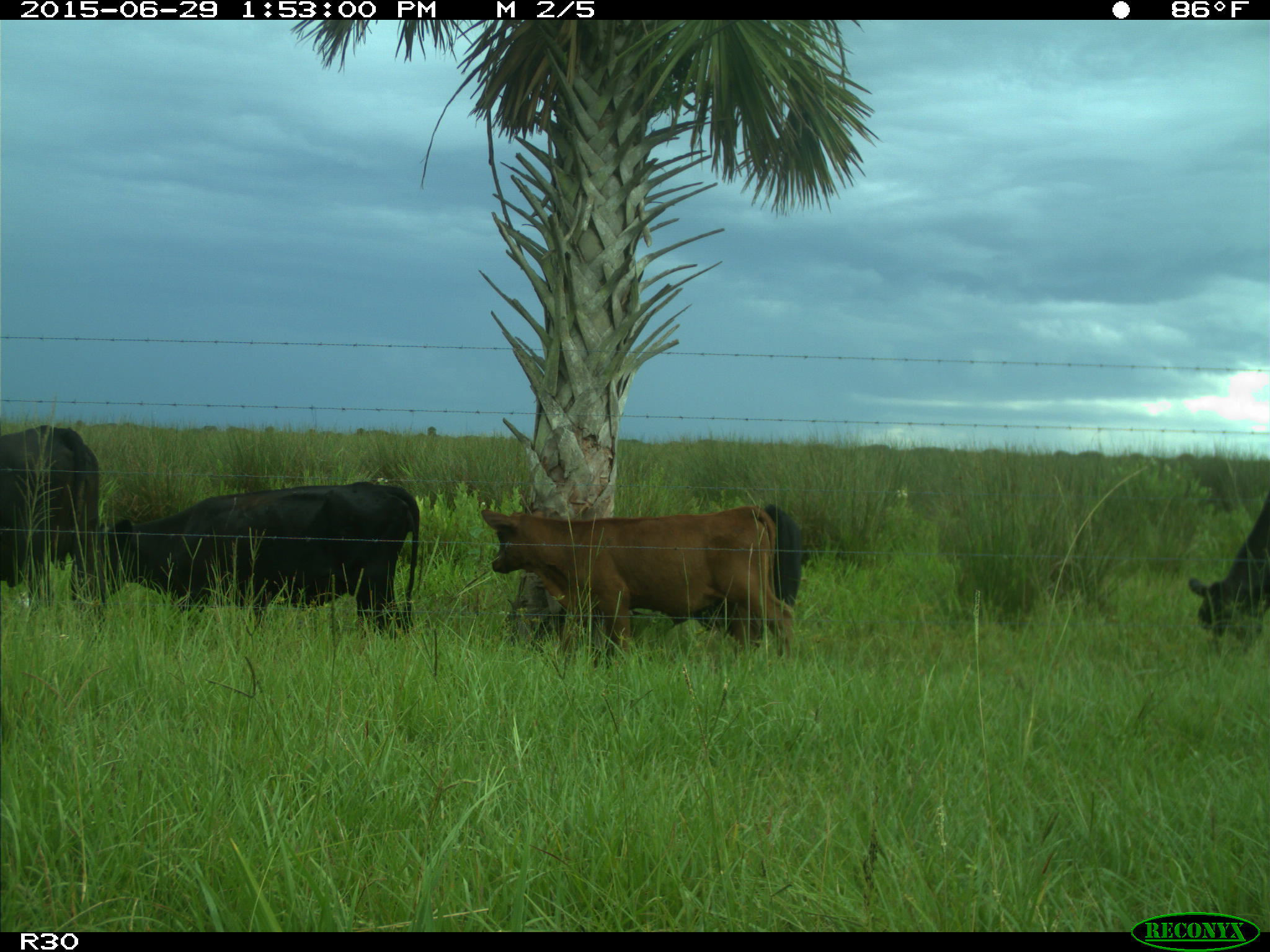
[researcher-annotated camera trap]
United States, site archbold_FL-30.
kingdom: Animalia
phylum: Chordata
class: Mammalia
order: Artiodactyla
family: Bovidae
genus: Bos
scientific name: Bos taurus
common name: domestic cow